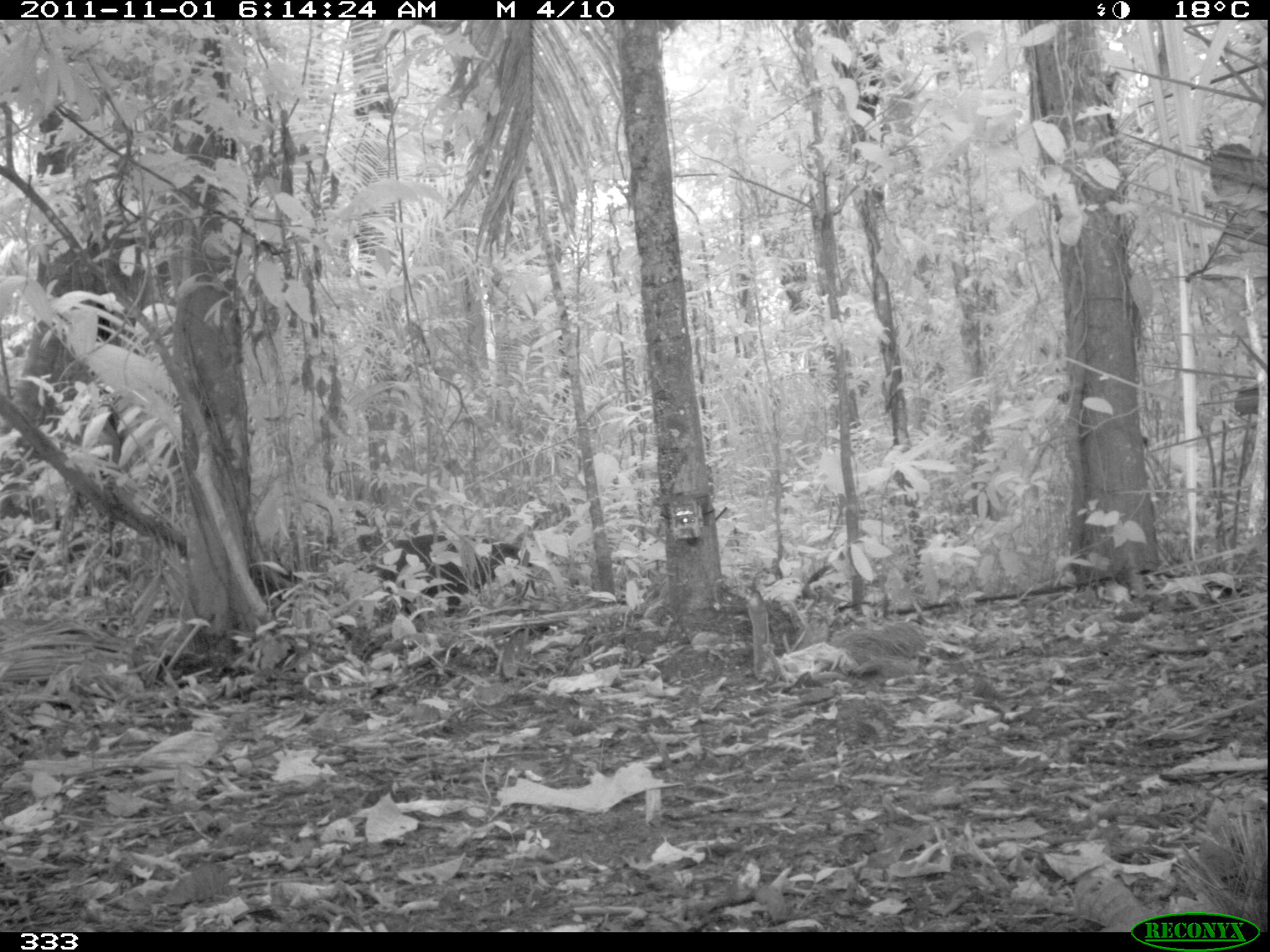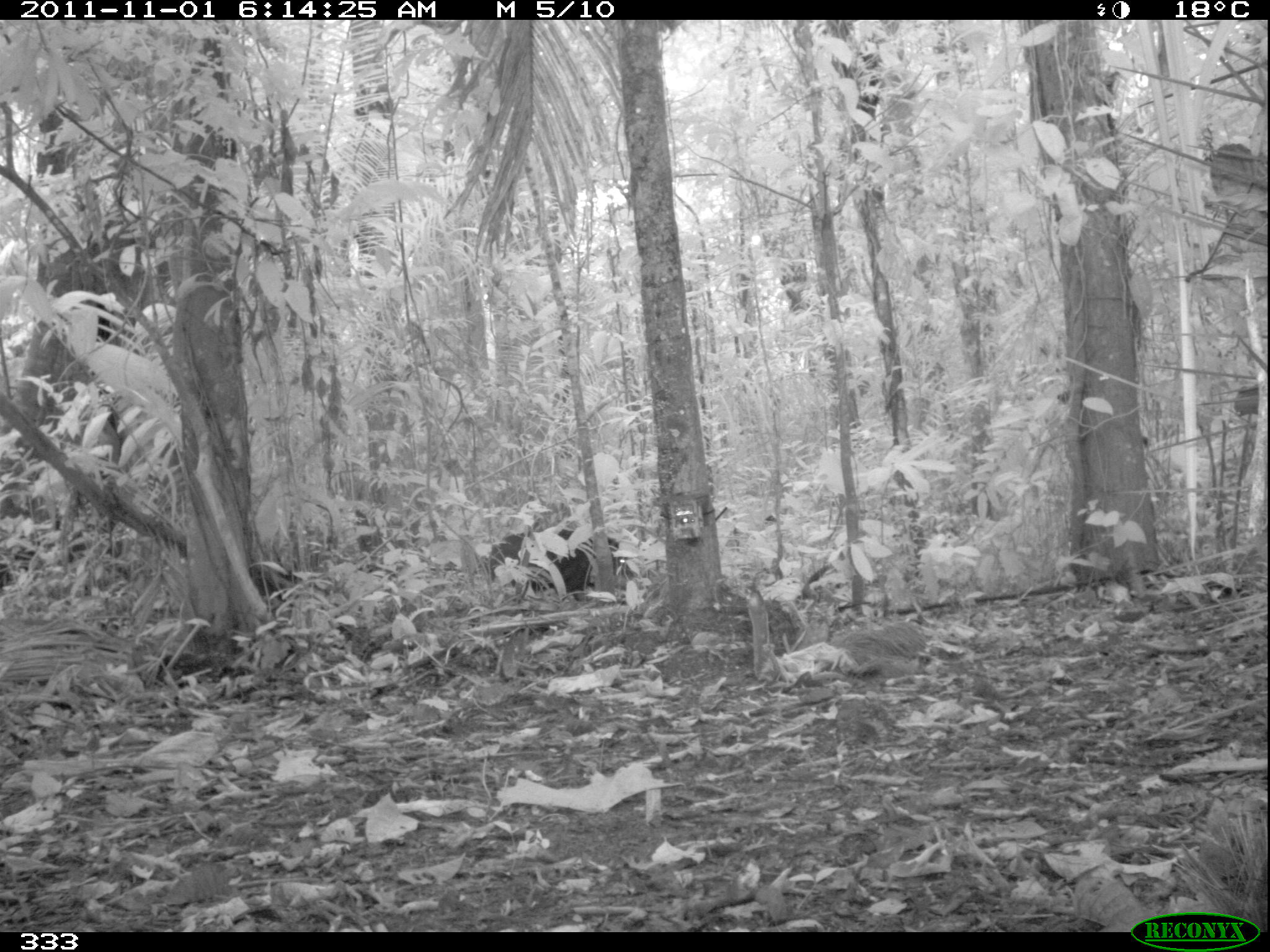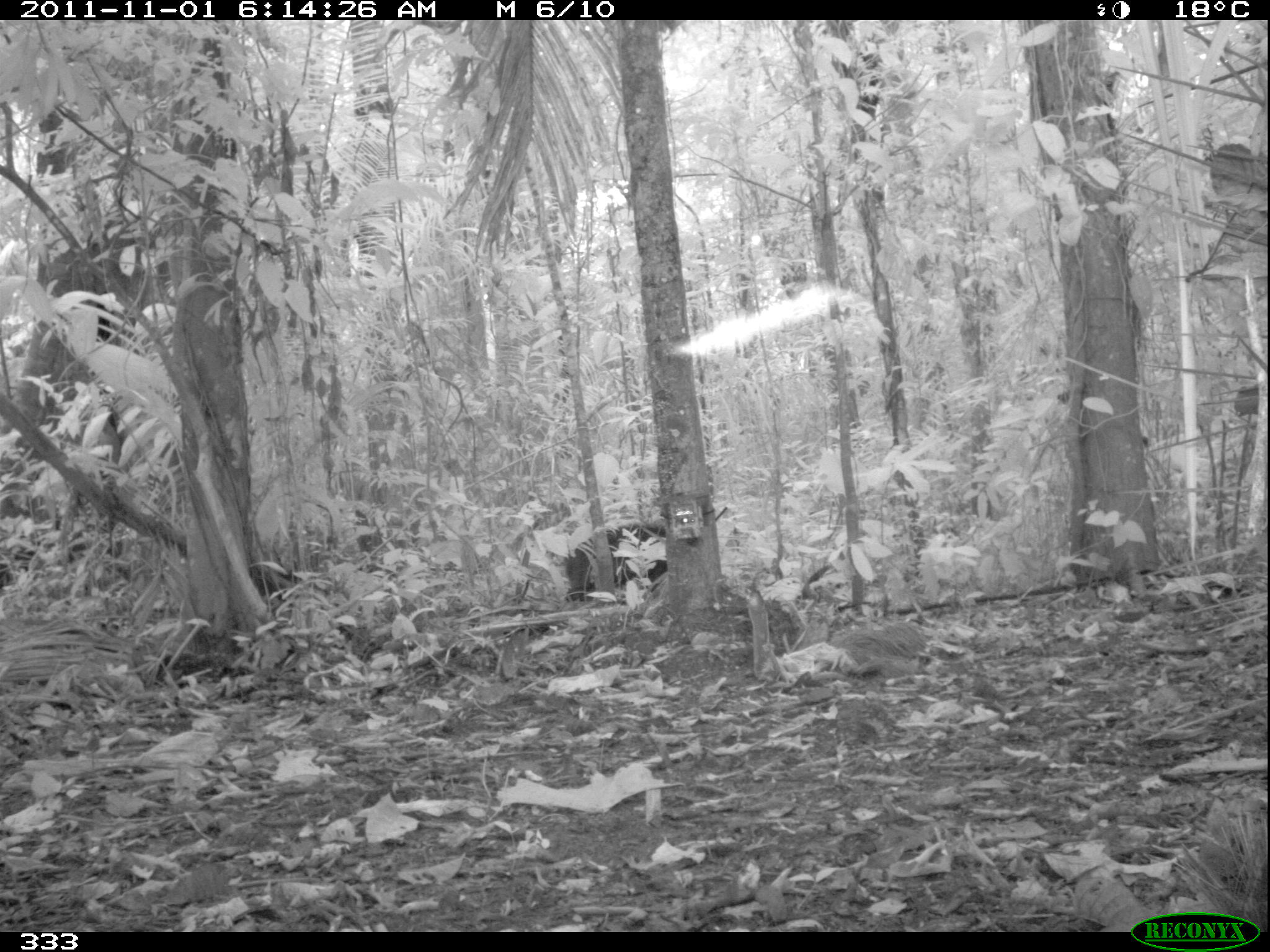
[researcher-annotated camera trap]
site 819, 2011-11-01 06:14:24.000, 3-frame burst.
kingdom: Animalia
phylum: Chordata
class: Mammalia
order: Artiodactyla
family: Tayassuidae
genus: Tayassu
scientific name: Tayassu pecari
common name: white-lipped peccary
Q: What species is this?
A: Tayassu pecari (white-lipped peccary).